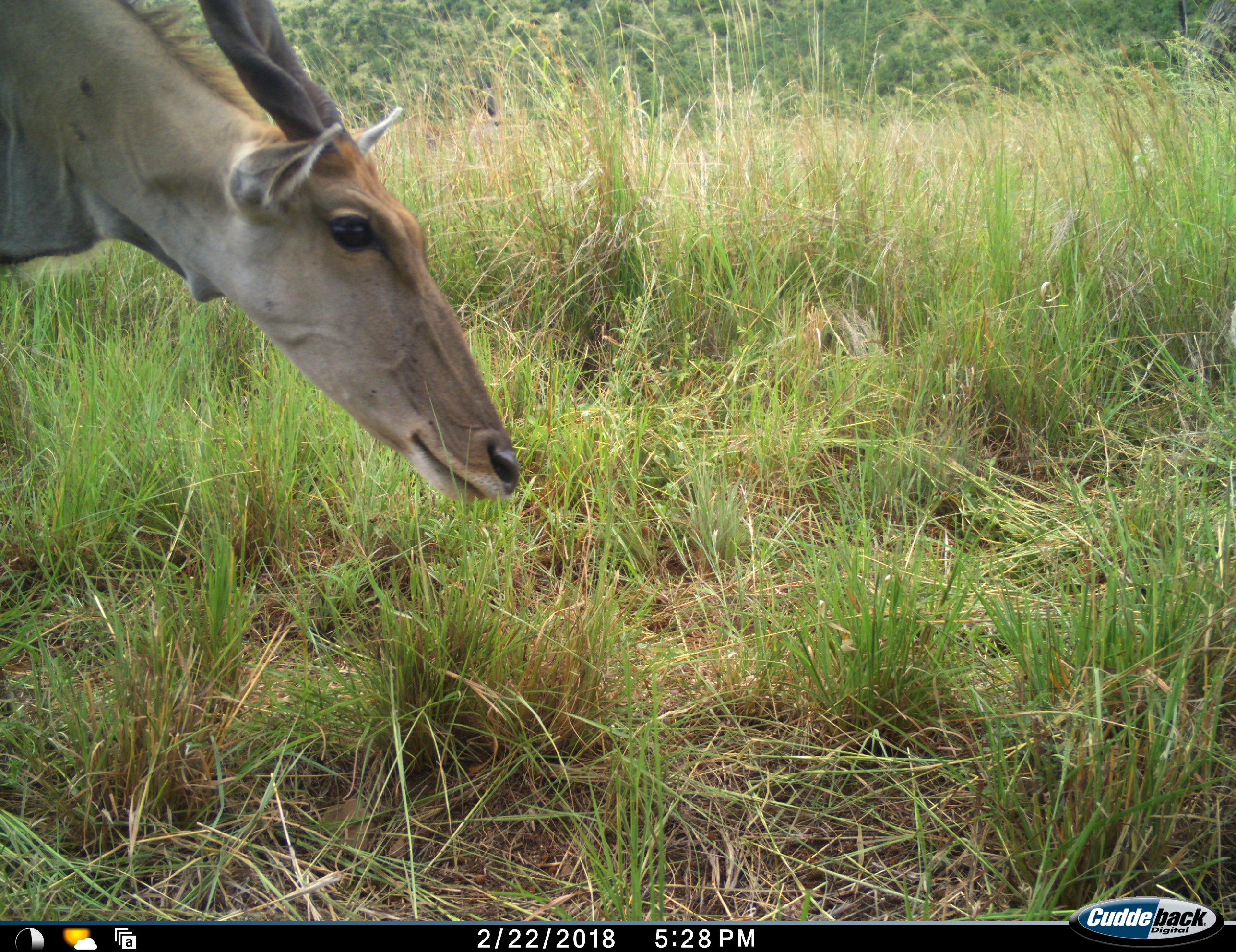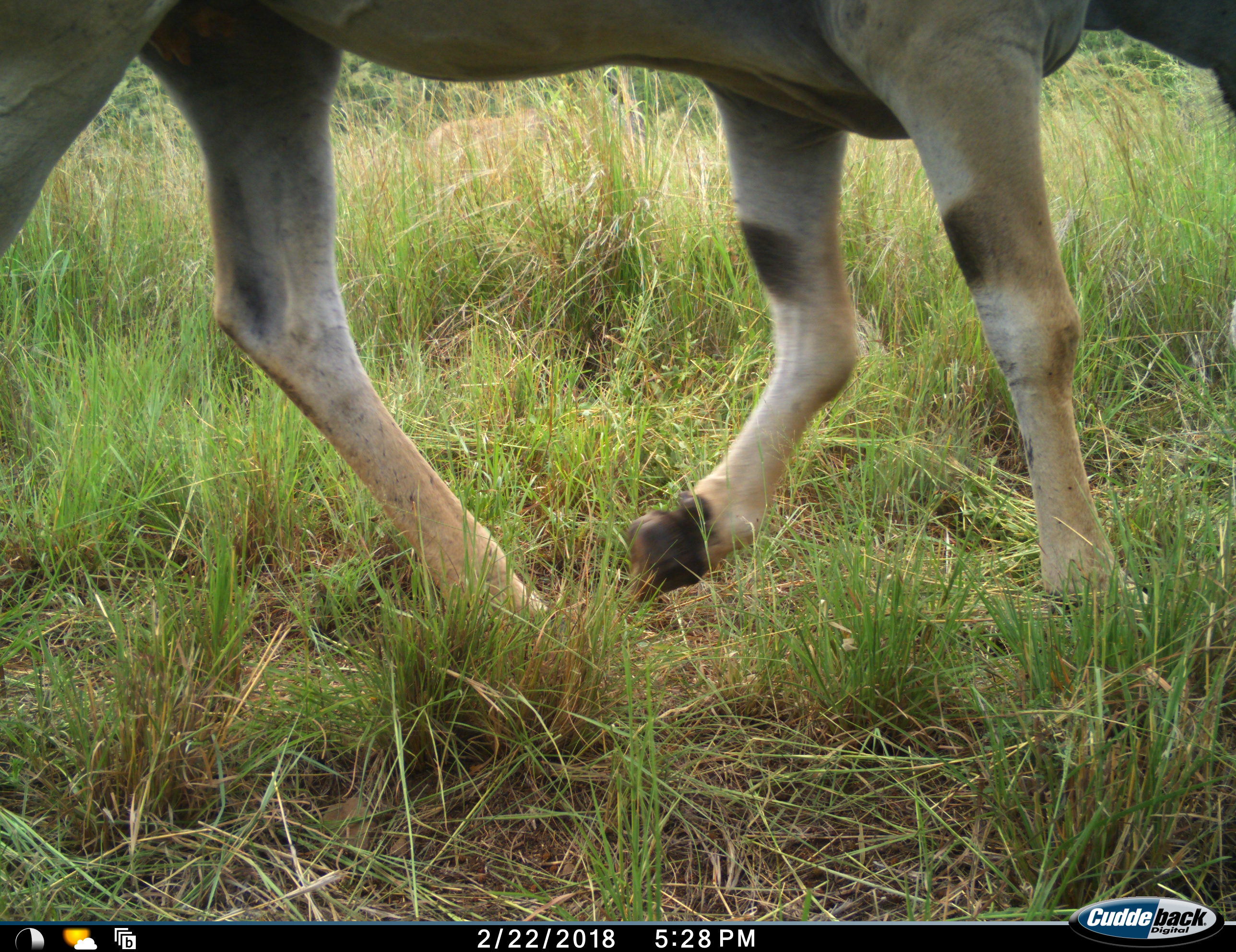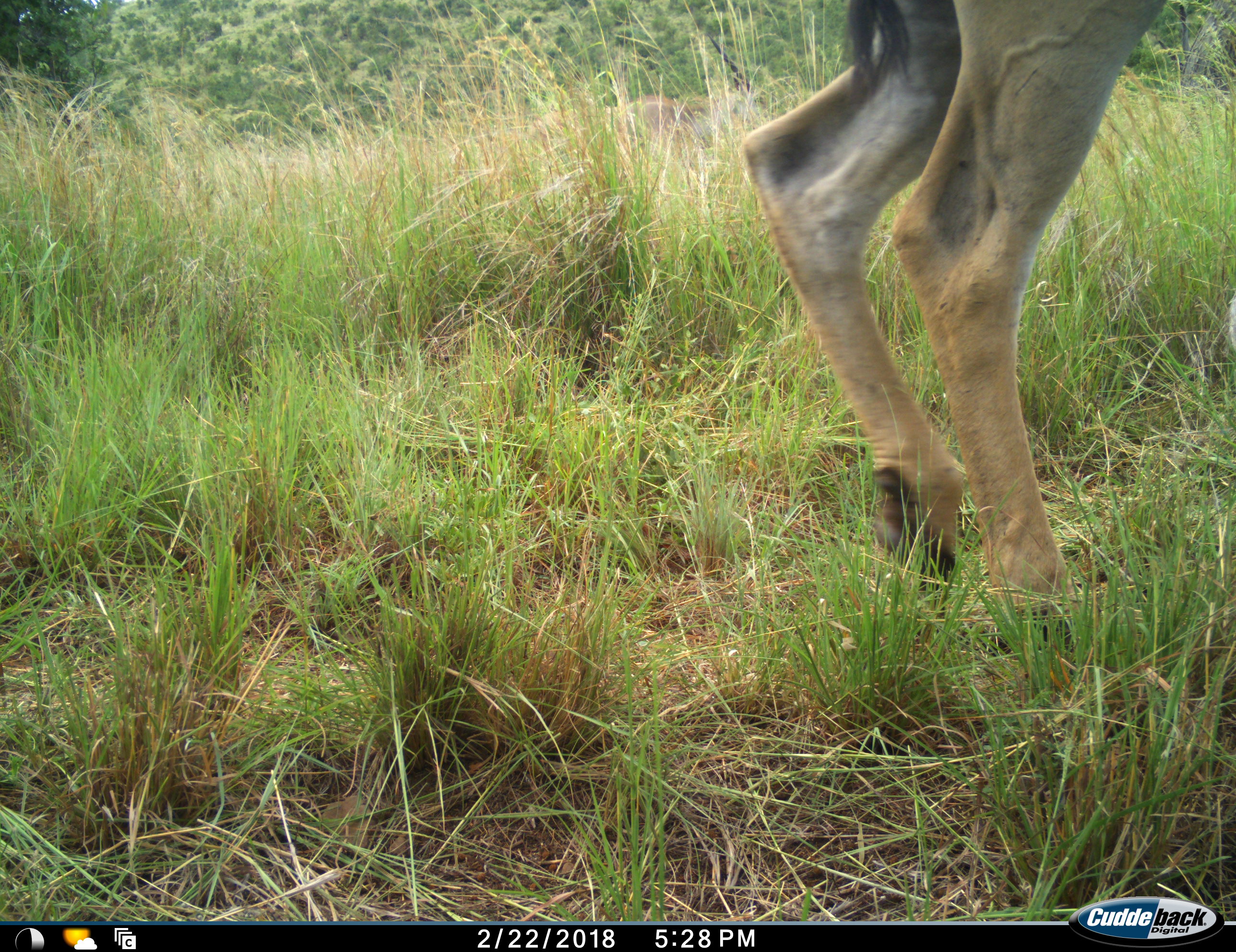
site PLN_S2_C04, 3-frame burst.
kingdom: Animalia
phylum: Chordata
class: Mammalia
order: Artiodactyla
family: Bovidae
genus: Tragelaphus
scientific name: Tragelaphus oryx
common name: eland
Eland (Tragelaphus oryx), count 1. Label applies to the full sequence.